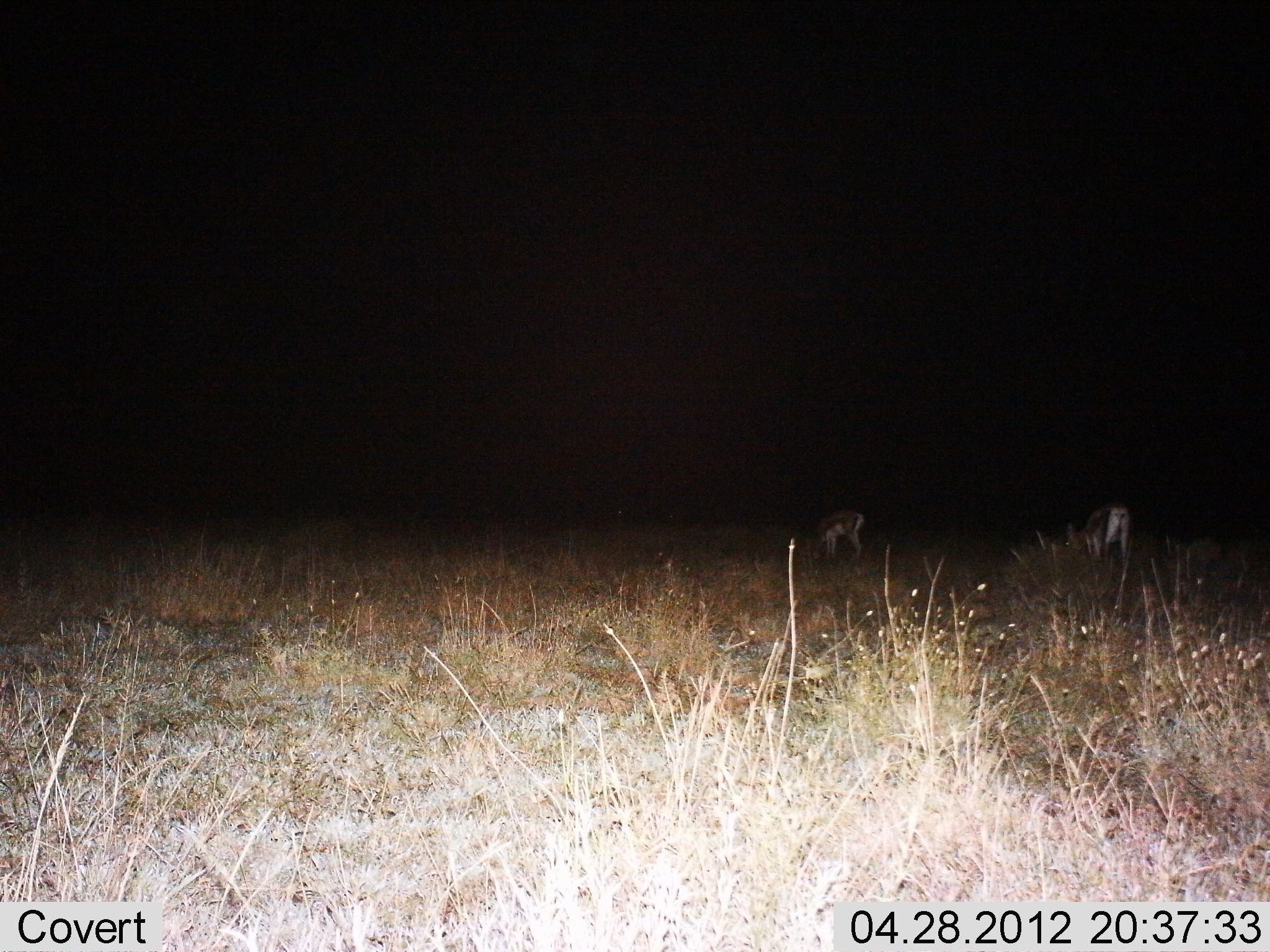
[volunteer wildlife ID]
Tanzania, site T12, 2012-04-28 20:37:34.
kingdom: Animalia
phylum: Chordata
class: Mammalia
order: Artiodactyla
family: Bovidae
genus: Eudorcas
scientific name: Eudorcas thomsonii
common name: thomson's gazelle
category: gazellethomsons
Gazellethomsons (thomson's gazelle) (Eudorcas thomsonii), count 2. Behavior (volunteer vote fractions): standing 20%, resting 0%, moving 0%, interacting 0%. Young present (vote fraction): 0%. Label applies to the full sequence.